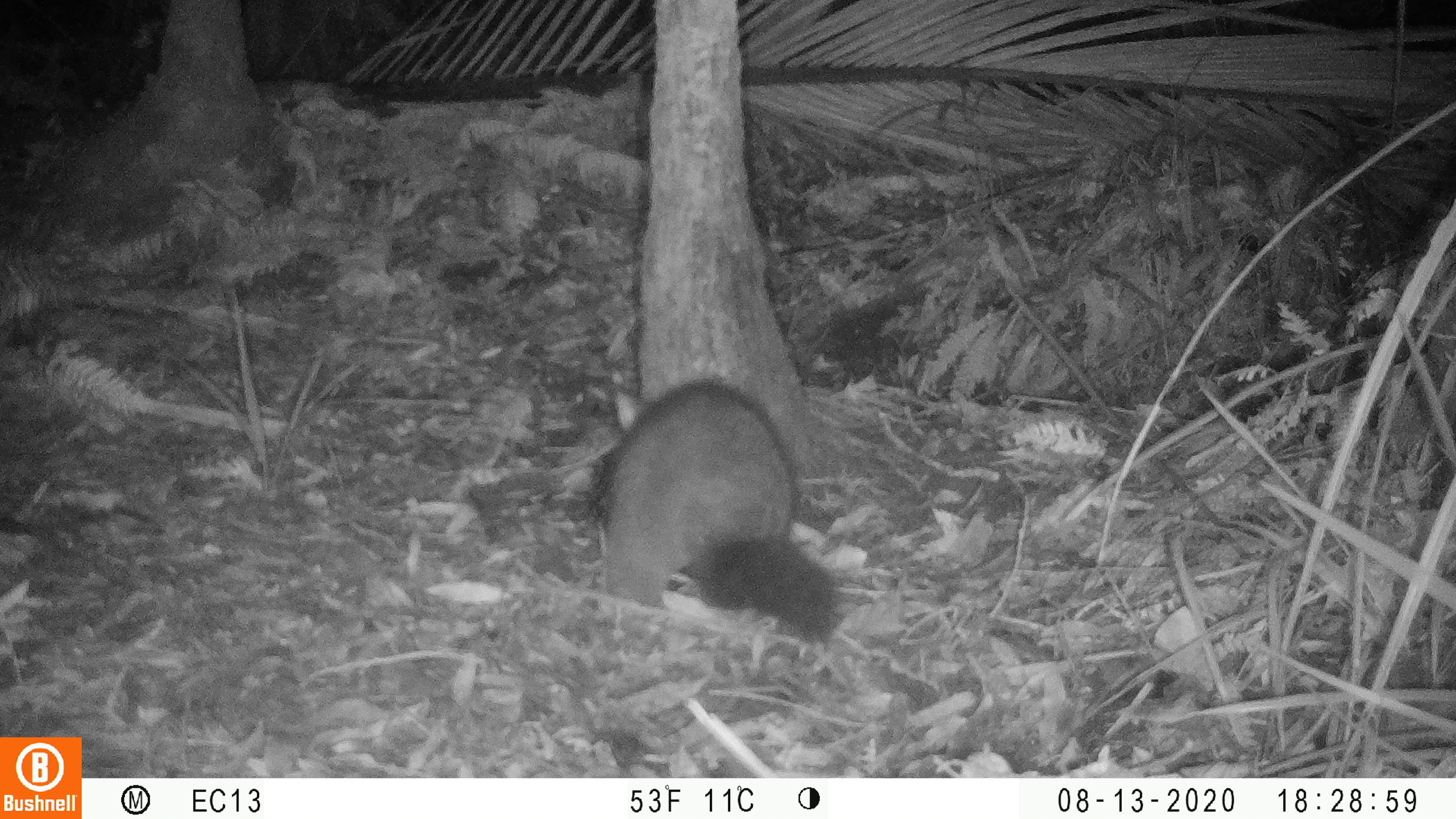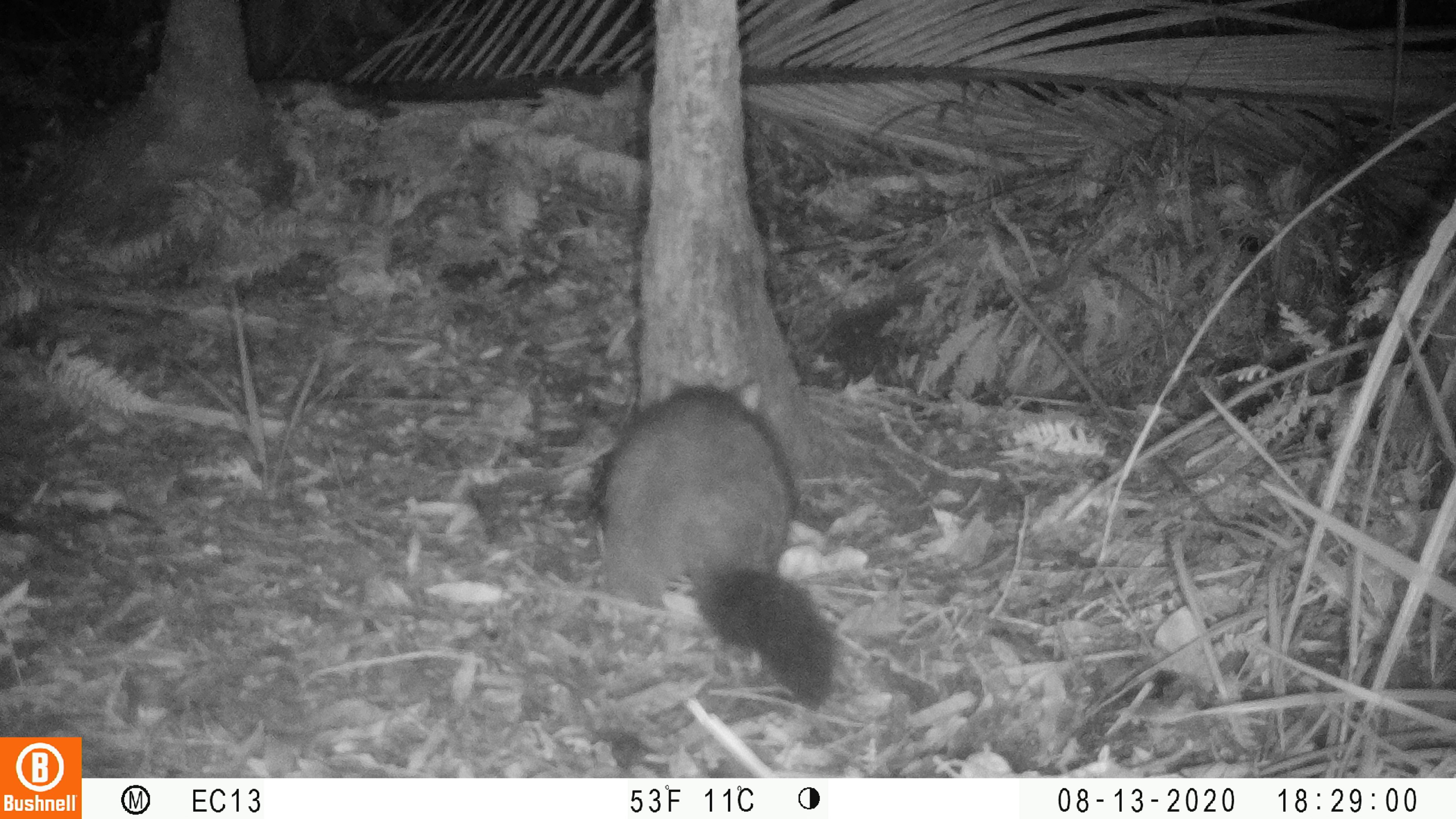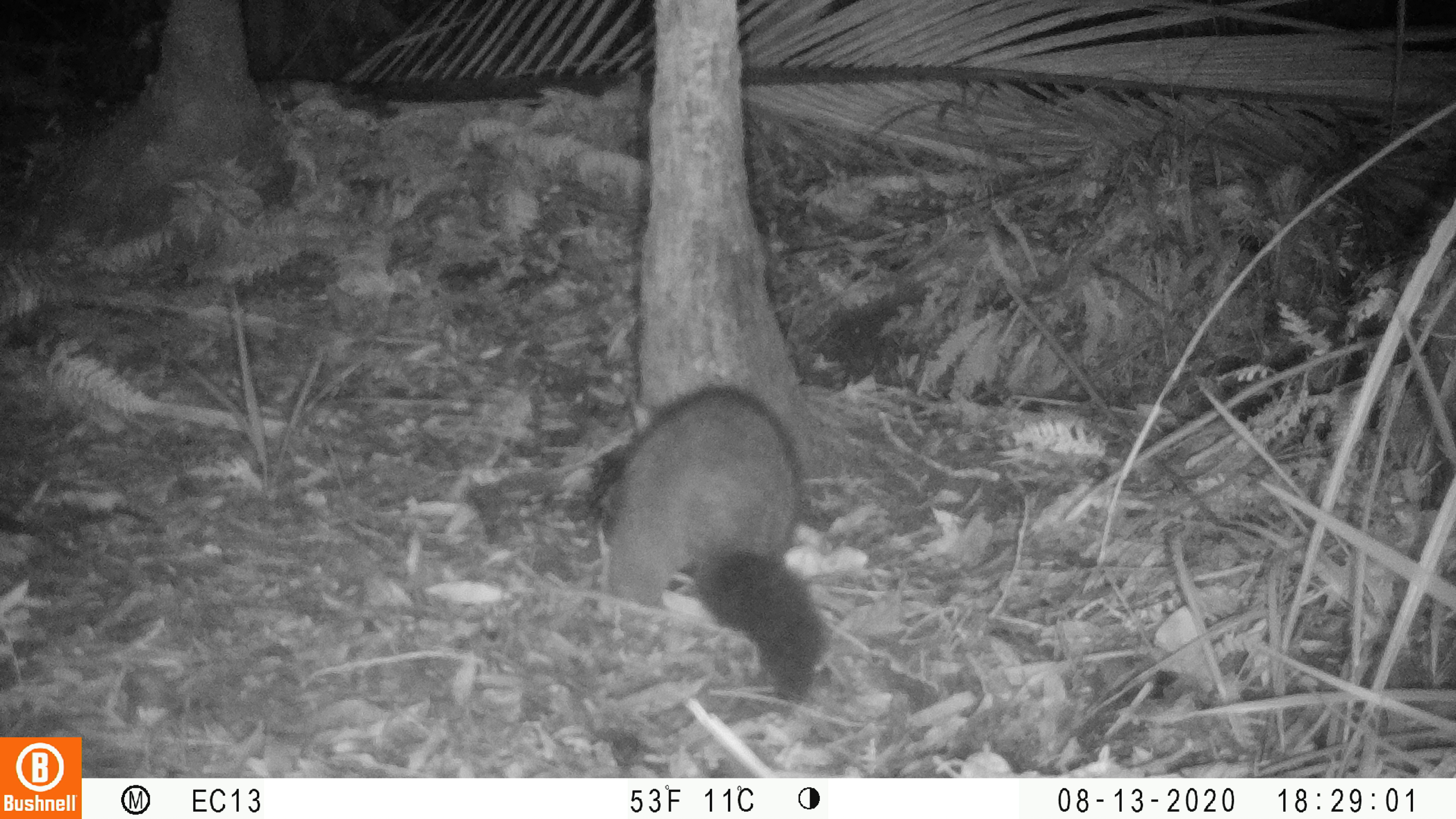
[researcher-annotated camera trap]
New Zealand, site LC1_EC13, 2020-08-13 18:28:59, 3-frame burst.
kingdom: Animalia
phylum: Chordata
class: Mammalia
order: Diprotodontia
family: Phalangeridae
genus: Trichosurus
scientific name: Trichosurus vulpecula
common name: common brushtail possum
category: possum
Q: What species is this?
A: Possum (common brushtail possum) (Trichosurus vulpecula).